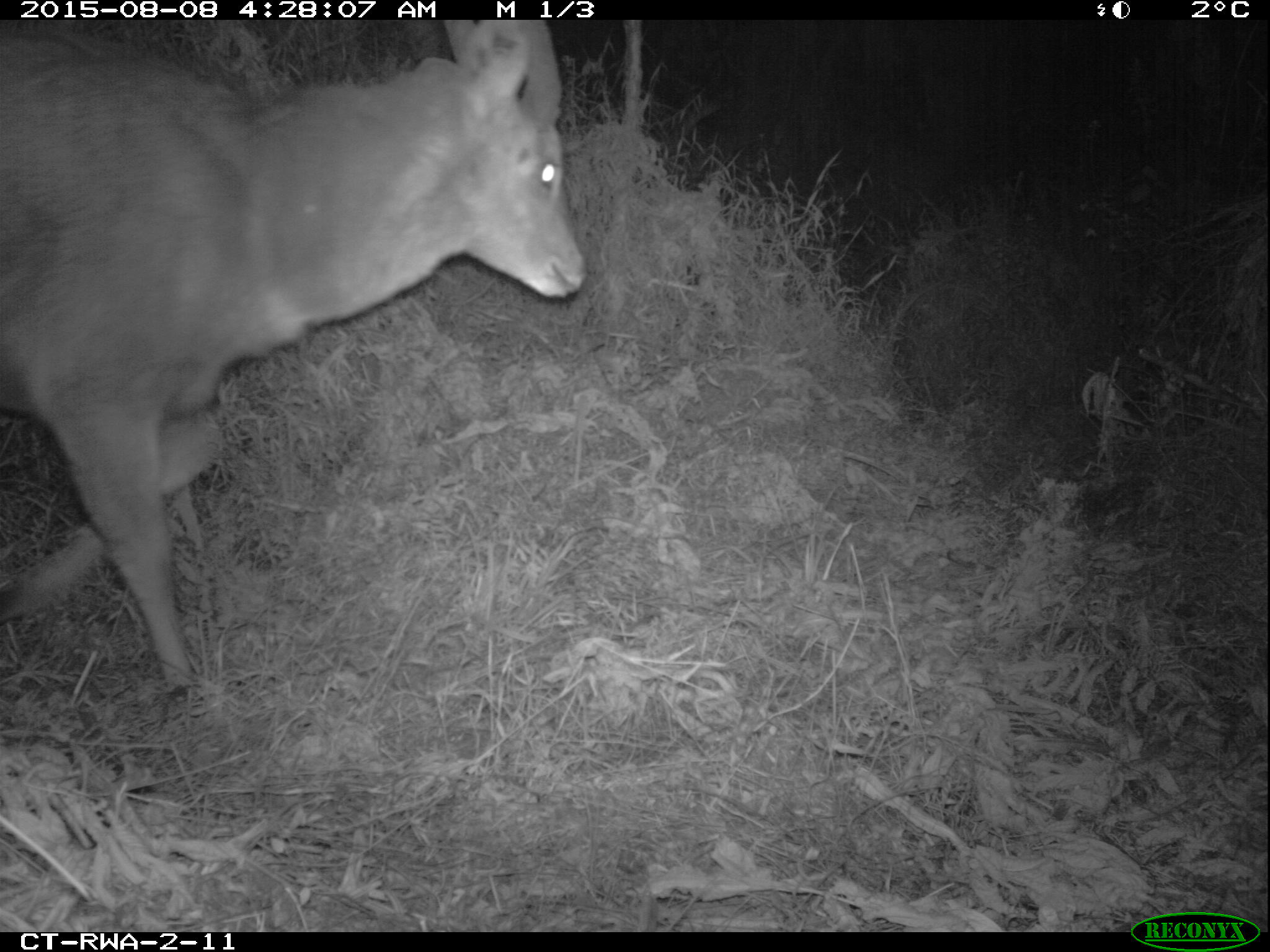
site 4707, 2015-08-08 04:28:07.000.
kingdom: Animalia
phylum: Chordata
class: Mammalia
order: Artiodactyla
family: Bovidae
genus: Tragelaphus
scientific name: Tragelaphus scriptus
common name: bushbuck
Tragelaphus scriptus (bushbuck), count 1.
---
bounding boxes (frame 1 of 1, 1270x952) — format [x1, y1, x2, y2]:
tragelaphus scriptus: [0, 20, 589, 703]